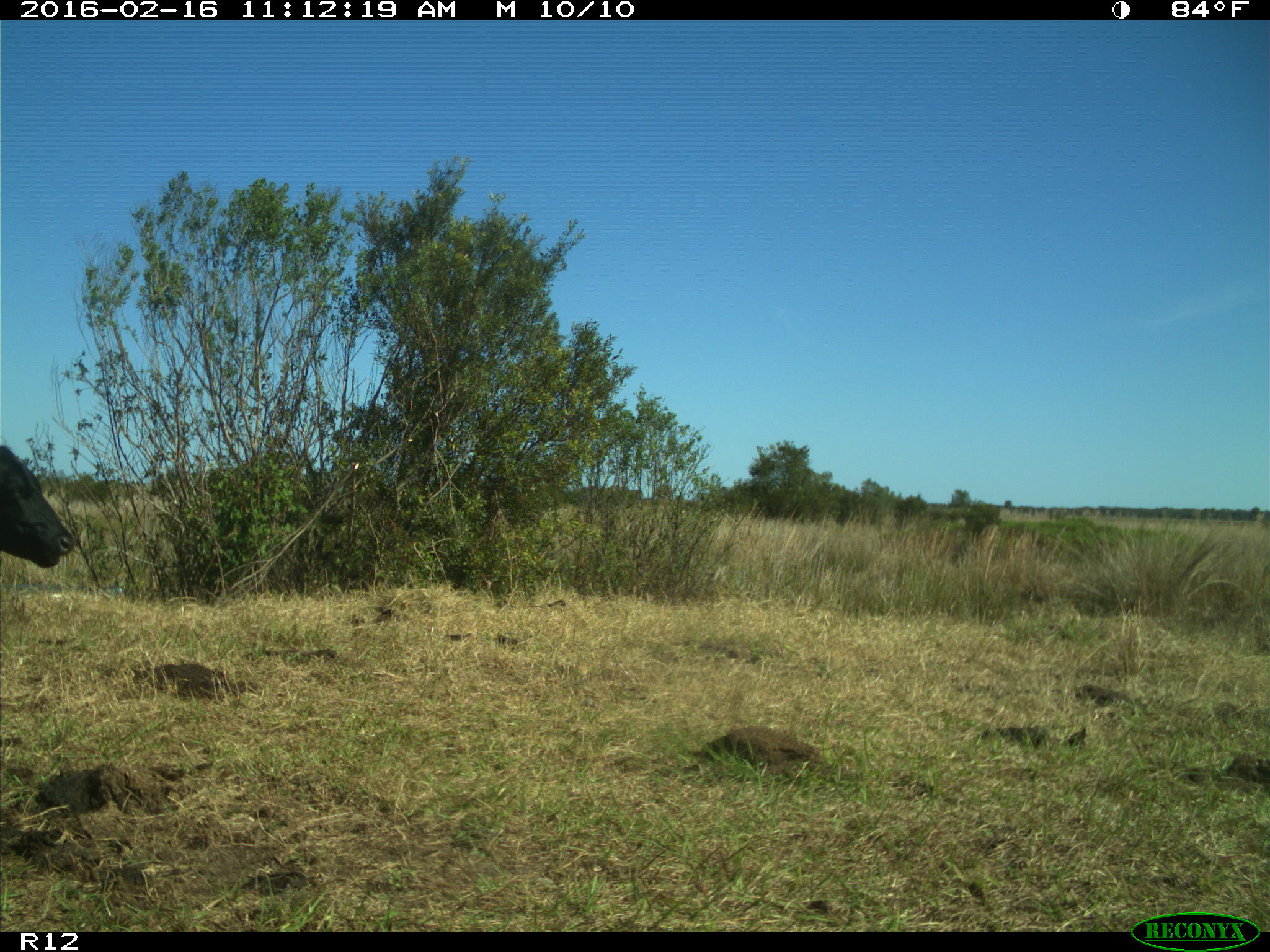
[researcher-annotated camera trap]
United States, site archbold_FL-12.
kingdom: Animalia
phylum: Chordata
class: Mammalia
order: Artiodactyla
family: Bovidae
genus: Bos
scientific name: Bos taurus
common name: domestic cow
Bos taurus (domestic cow).